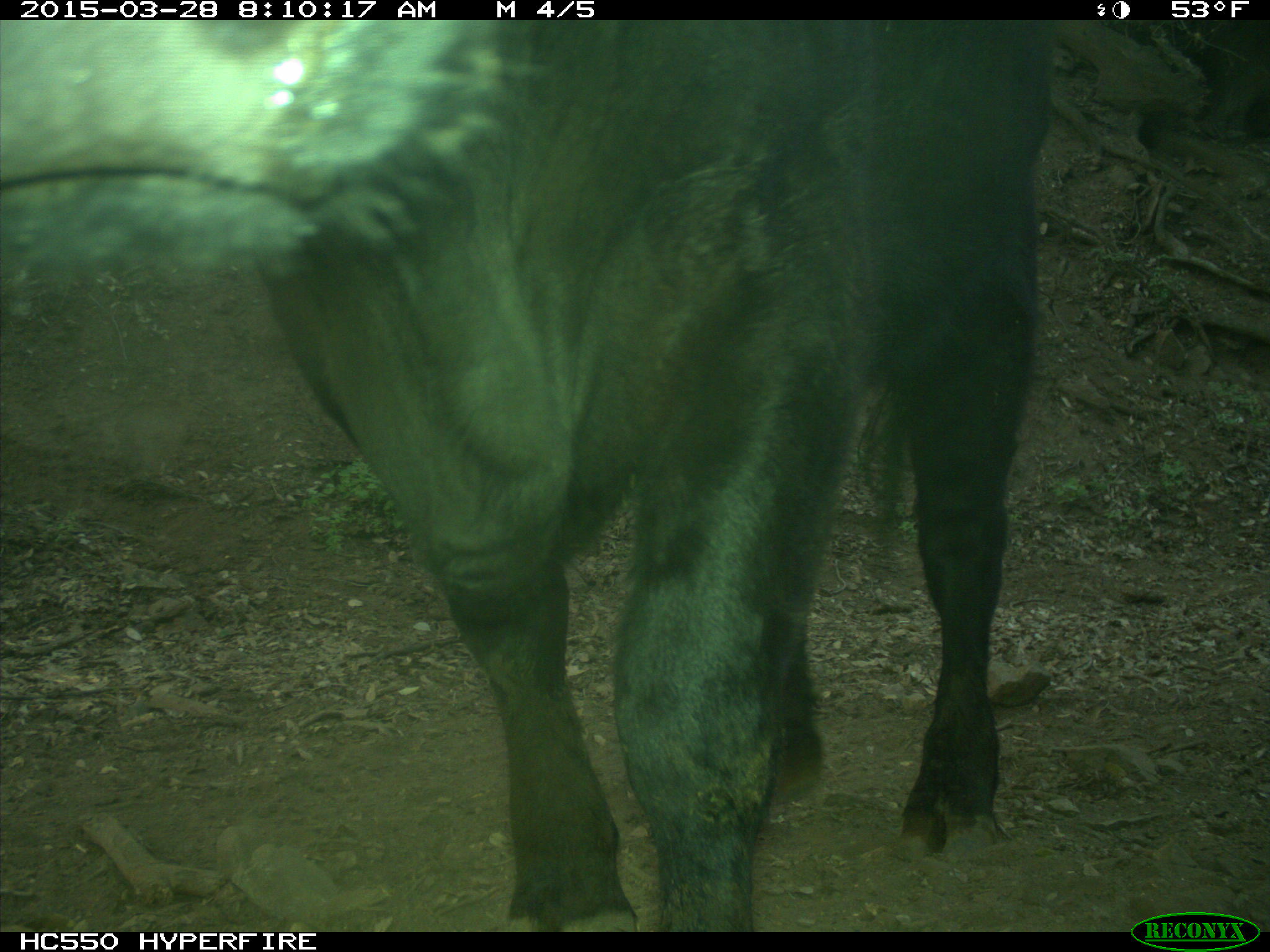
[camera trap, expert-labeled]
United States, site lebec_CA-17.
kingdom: Animalia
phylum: Chordata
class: Mammalia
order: Artiodactyla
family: Bovidae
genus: Bos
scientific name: Bos taurus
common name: domestic cow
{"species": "Bos taurus (domestic cow)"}